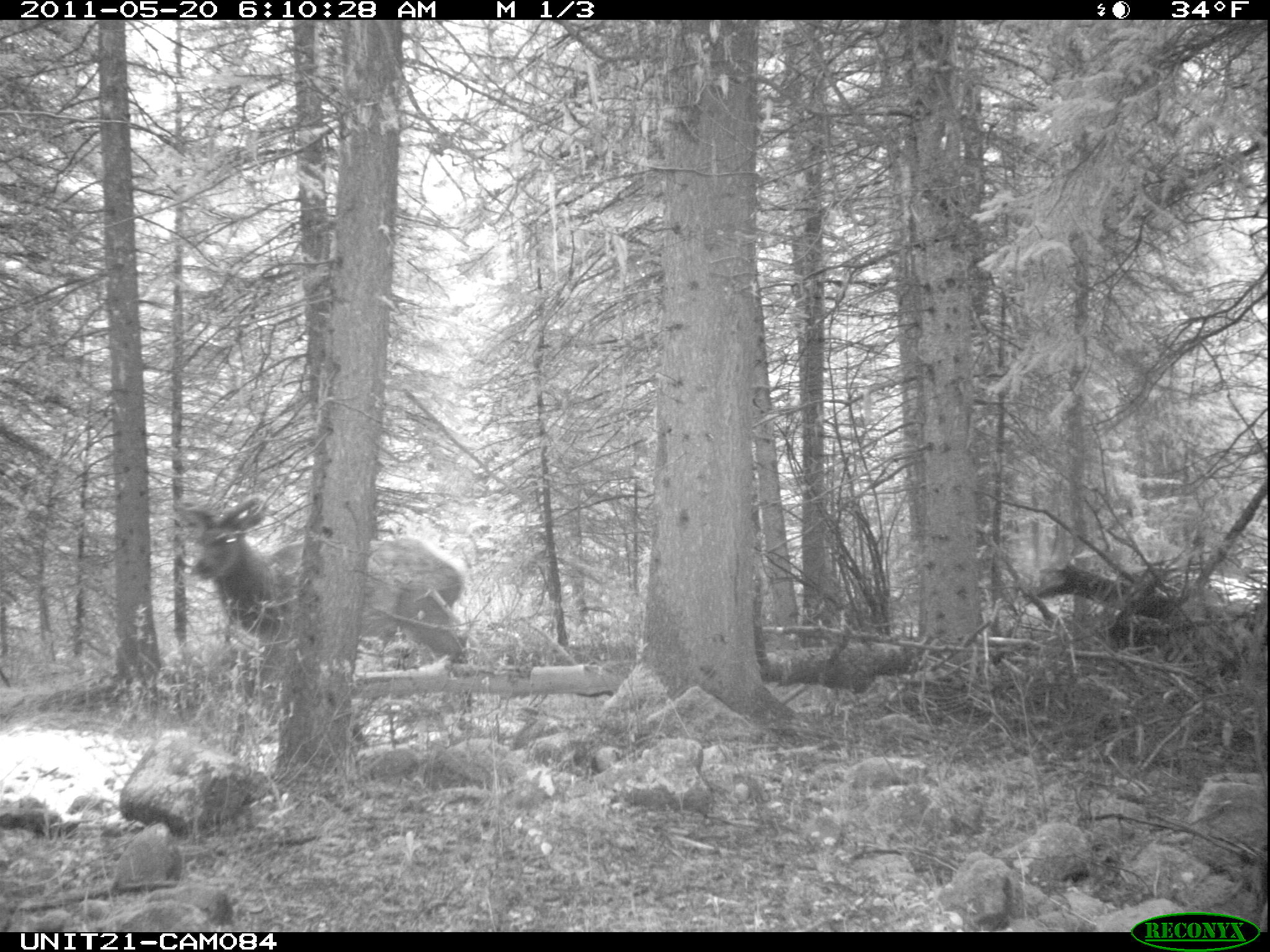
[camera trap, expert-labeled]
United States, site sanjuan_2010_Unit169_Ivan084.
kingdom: Animalia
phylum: Chordata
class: Mammalia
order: Artiodactyla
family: Cervidae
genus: Cervus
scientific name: Cervus elaphus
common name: red deer